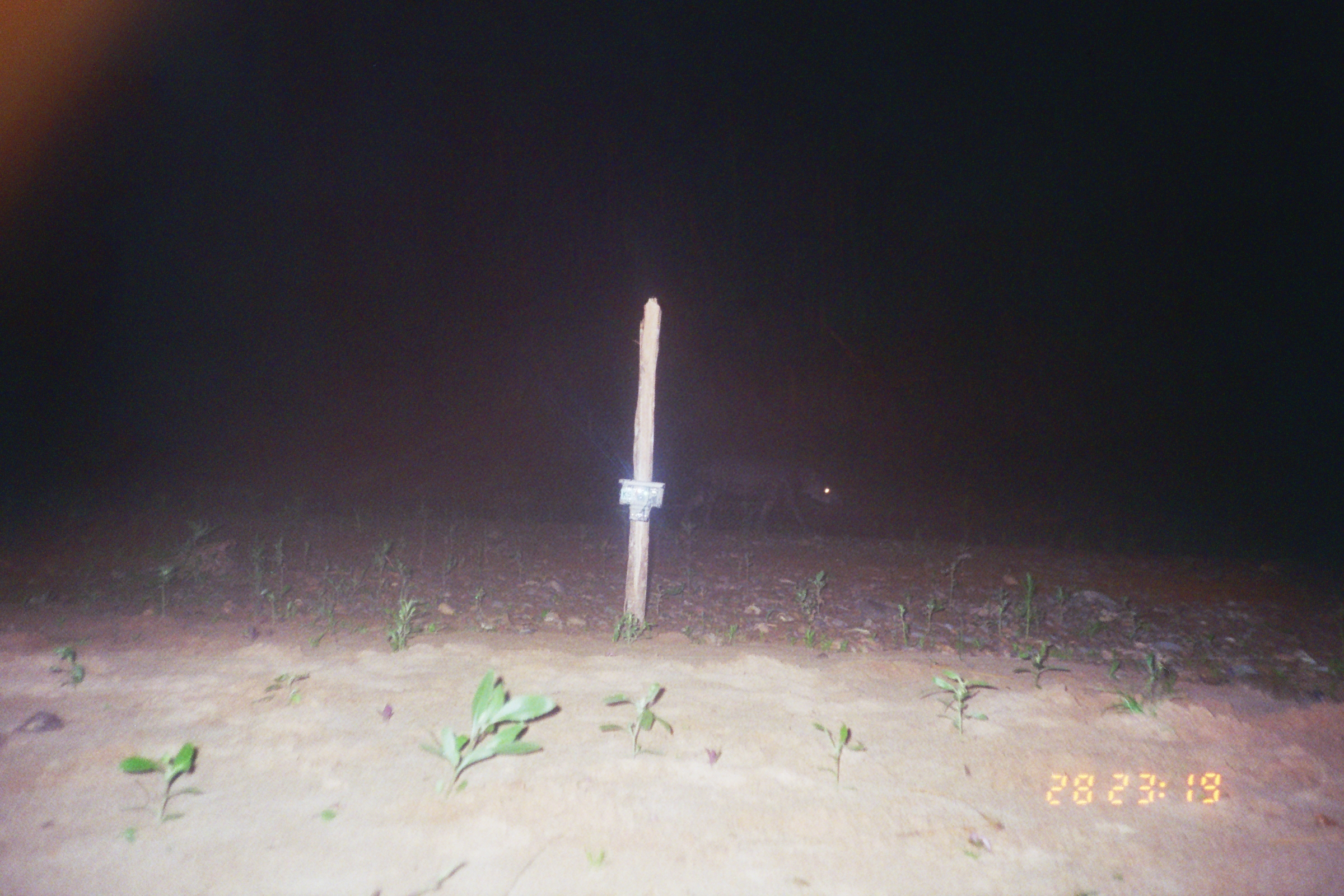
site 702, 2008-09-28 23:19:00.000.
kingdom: Animalia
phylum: Chordata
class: Mammalia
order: Perissodactyla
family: Tapiridae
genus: Tapirus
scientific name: Tapirus terrestris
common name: south american tapir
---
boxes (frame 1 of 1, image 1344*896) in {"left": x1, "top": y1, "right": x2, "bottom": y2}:
tapirus terrestris: {"left": 679, "top": 455, "right": 841, "bottom": 539}